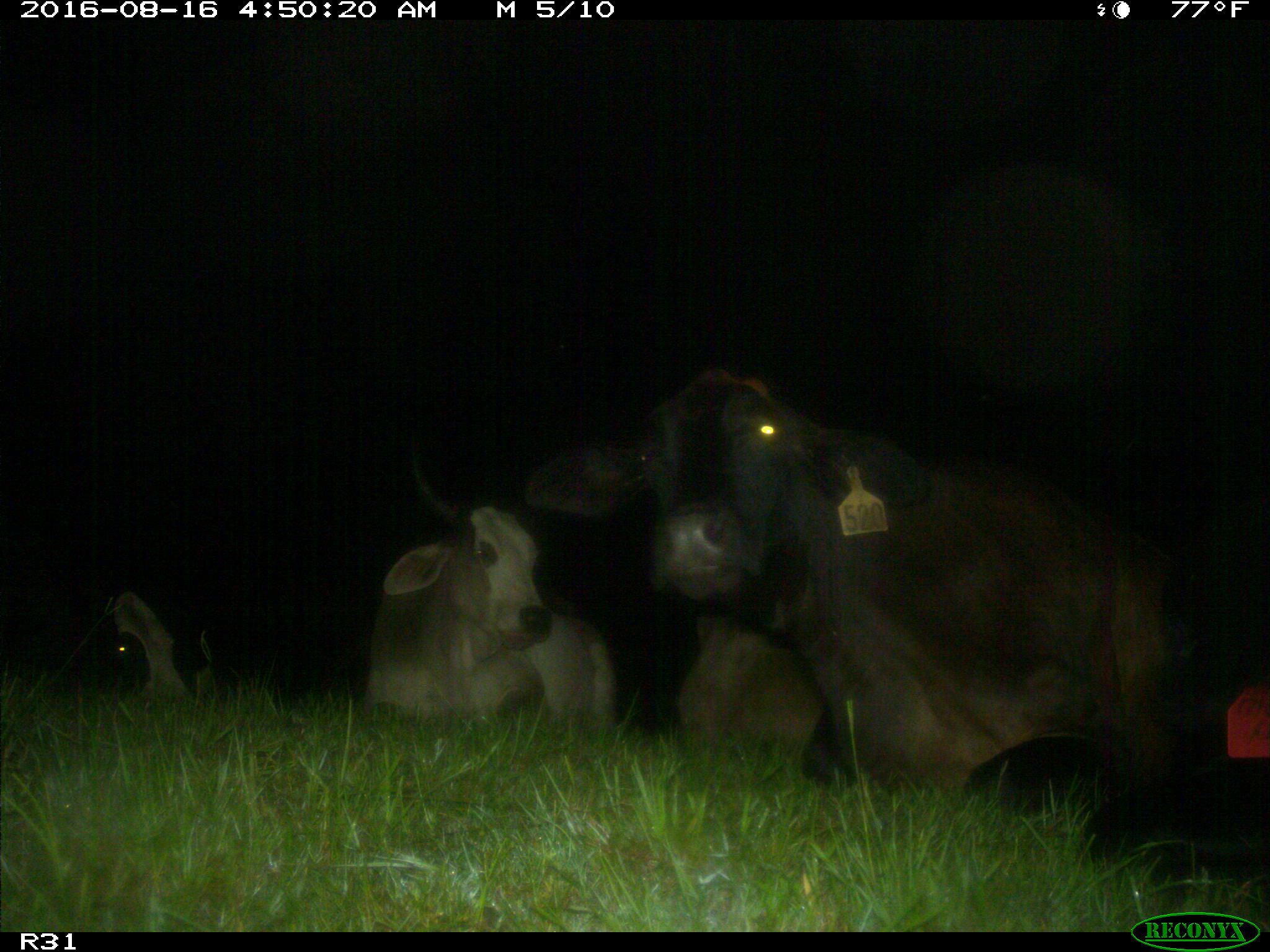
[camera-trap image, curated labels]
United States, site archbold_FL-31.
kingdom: Animalia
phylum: Chordata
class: Mammalia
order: Artiodactyla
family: Bovidae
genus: Bos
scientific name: Bos taurus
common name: domestic cow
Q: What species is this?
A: Bos taurus (domestic cow).